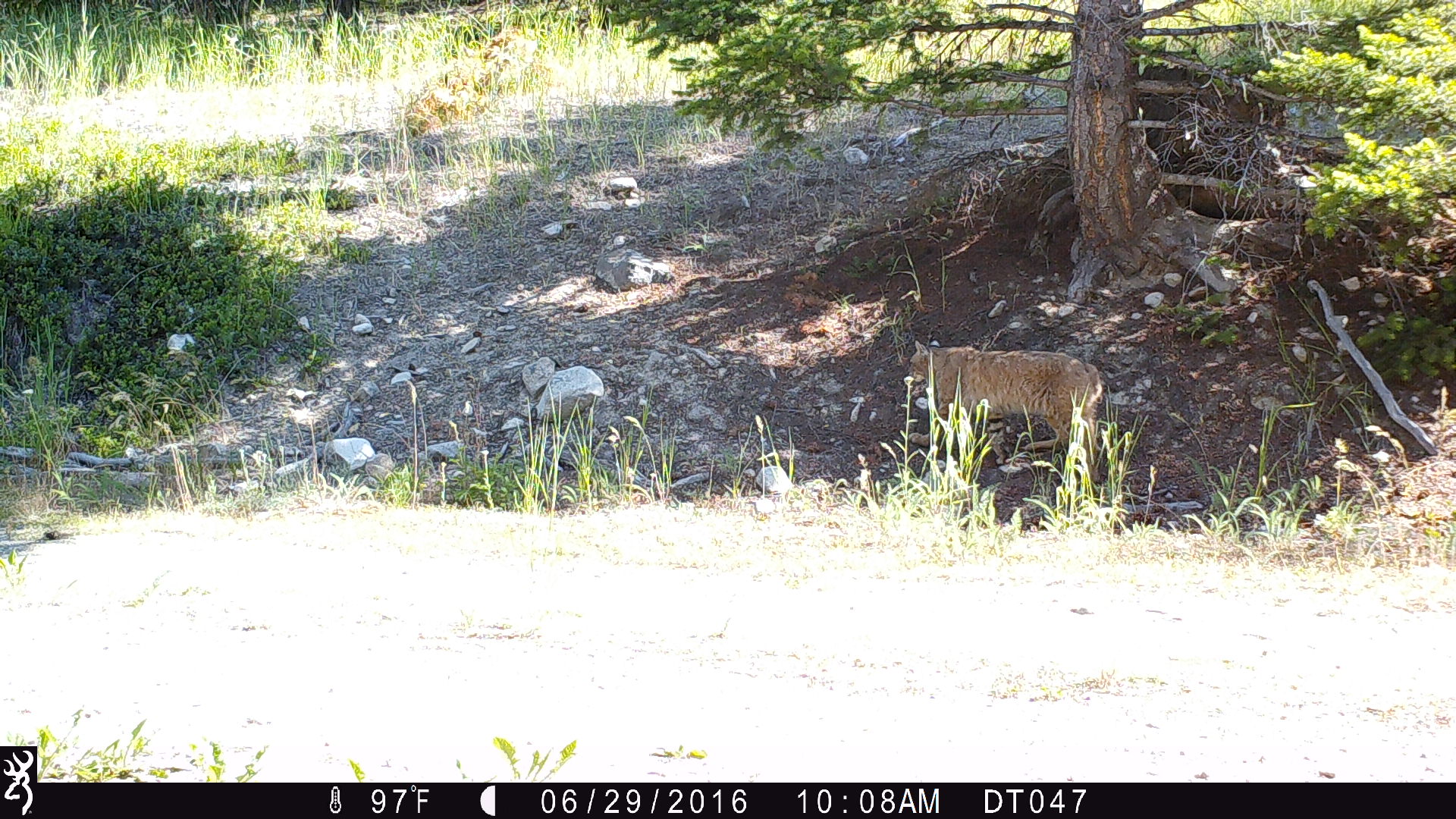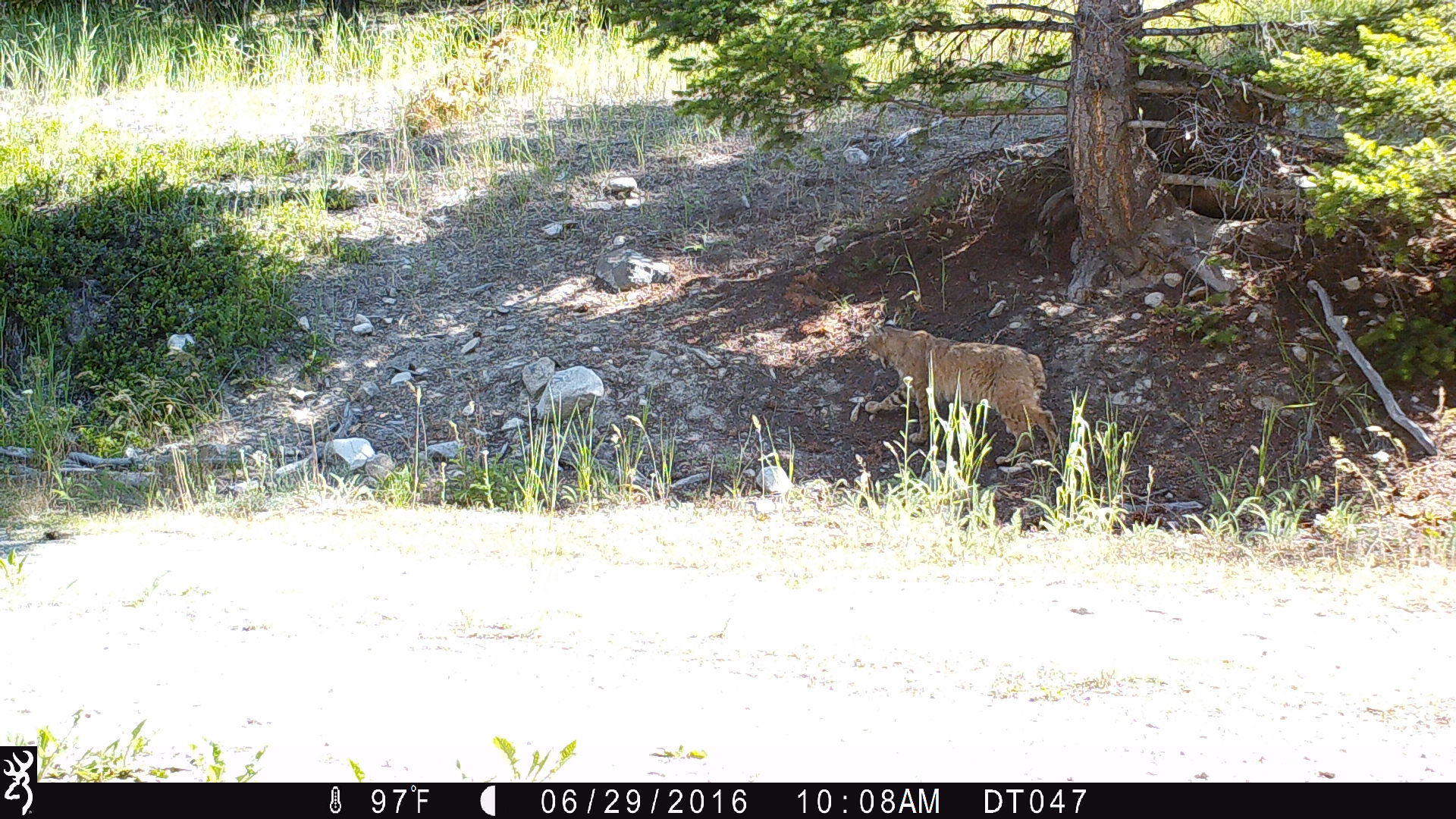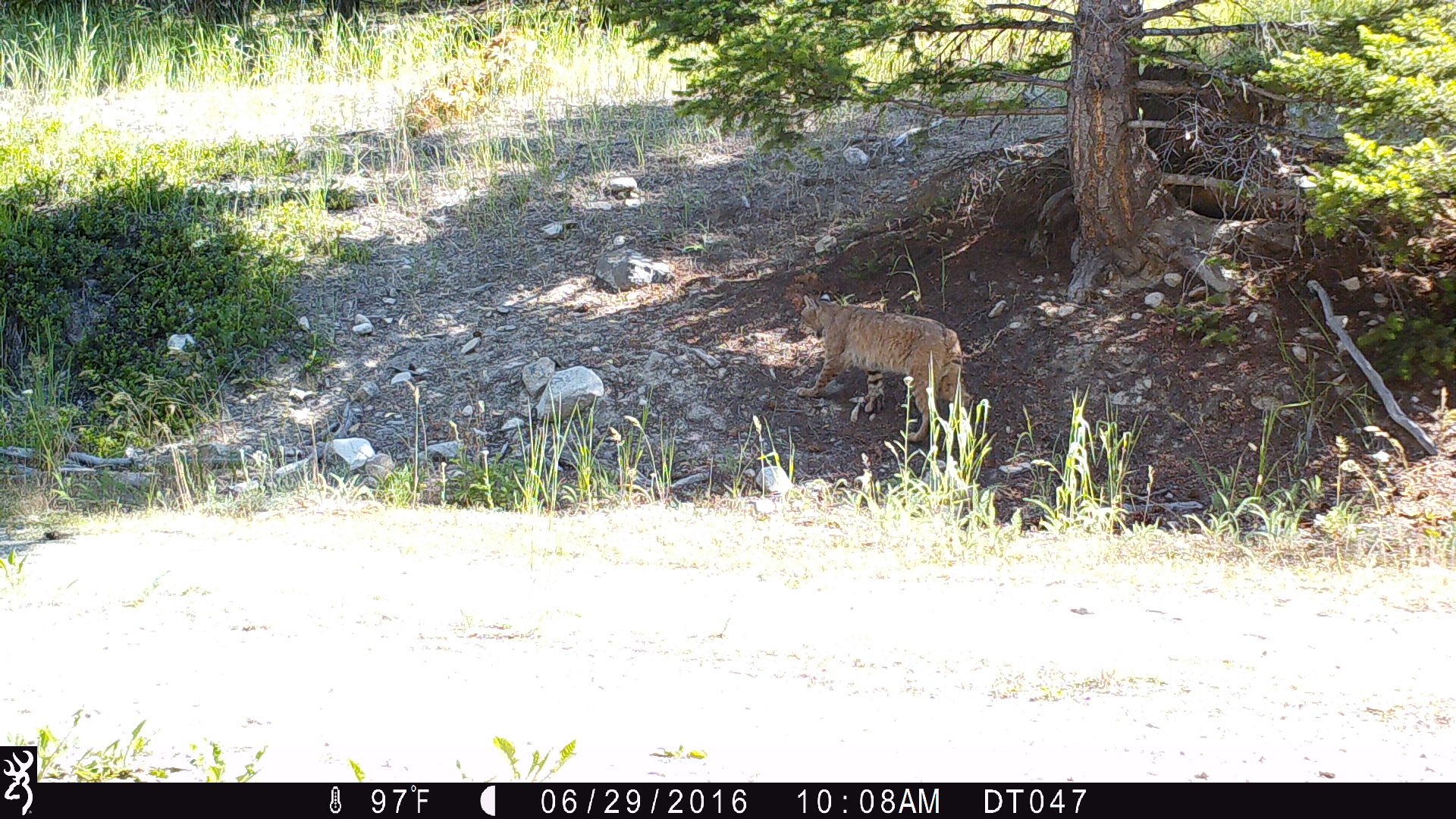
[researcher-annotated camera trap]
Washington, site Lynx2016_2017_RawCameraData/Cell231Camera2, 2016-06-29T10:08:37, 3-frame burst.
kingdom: Animalia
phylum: Chordata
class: Mammalia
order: Carnivora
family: Felidae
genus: Lynx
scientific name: Lynx rufus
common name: bobcat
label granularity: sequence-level